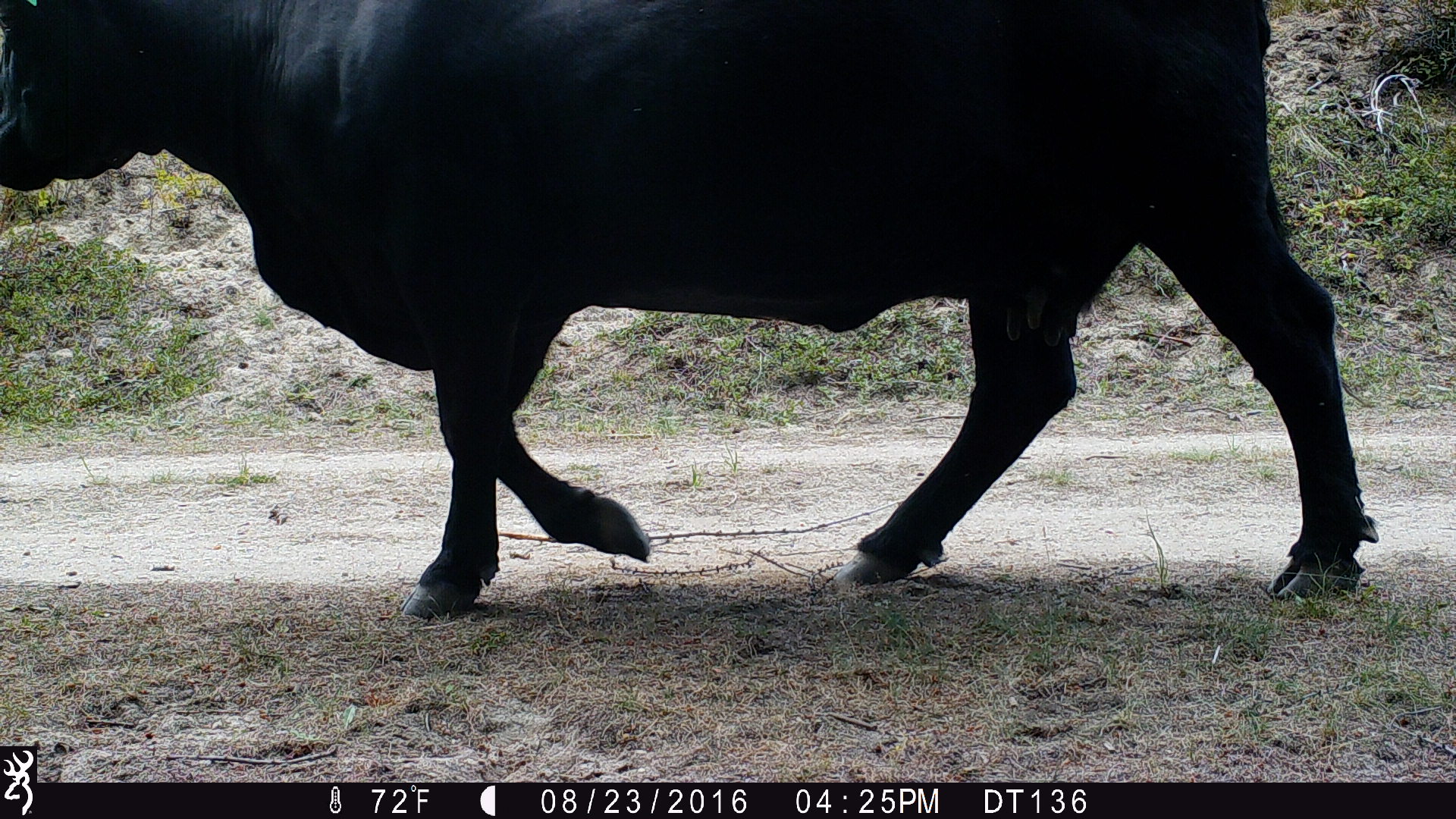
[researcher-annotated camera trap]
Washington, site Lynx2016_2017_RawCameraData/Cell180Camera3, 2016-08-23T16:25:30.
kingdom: Animalia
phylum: Chordata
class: Mammalia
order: Artiodactyla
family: Bovidae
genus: Bos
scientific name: Bos taurus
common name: domestic cattle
Domestic cattle (Bos taurus). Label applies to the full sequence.